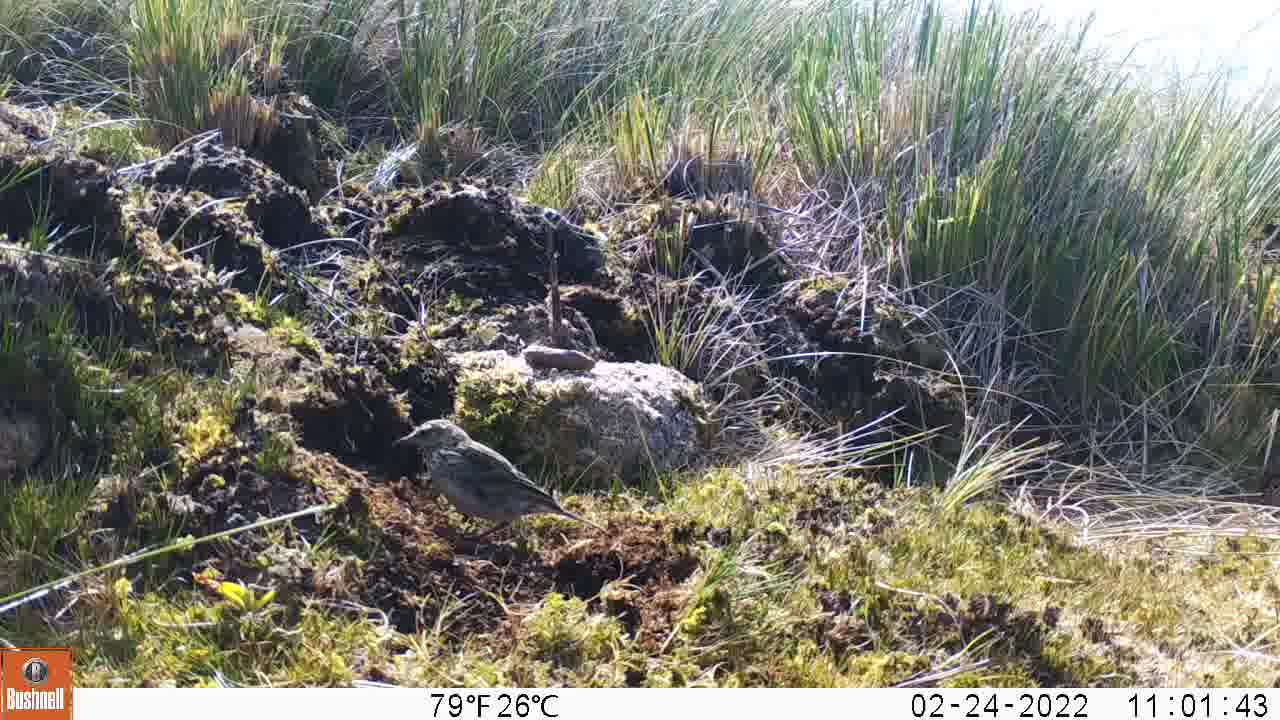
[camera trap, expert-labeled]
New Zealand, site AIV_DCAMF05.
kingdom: Animalia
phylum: Chordata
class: Aves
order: Passeriformes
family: Motacillidae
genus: Anthus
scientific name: Anthus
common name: pipit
Pipit (Anthus).